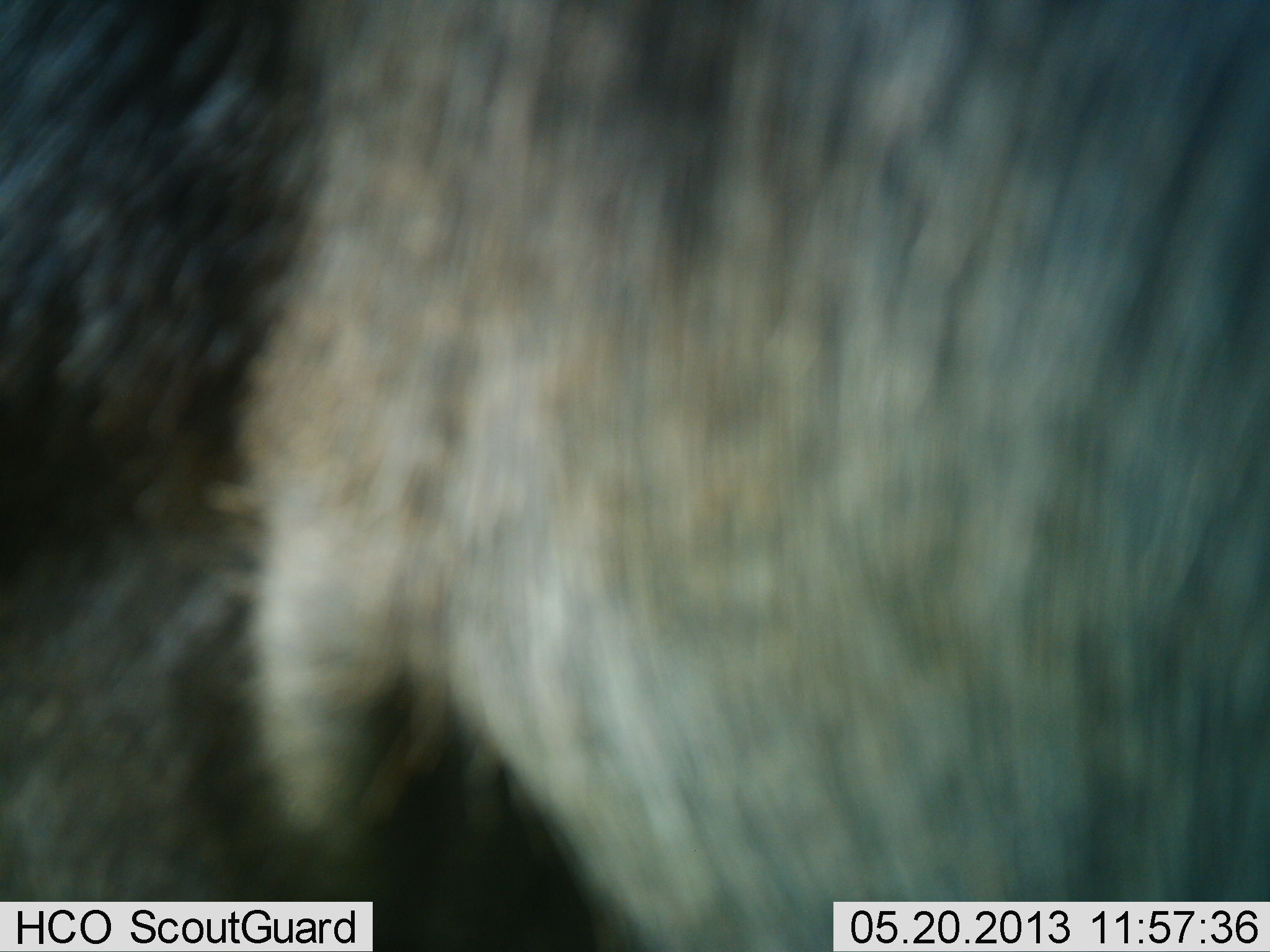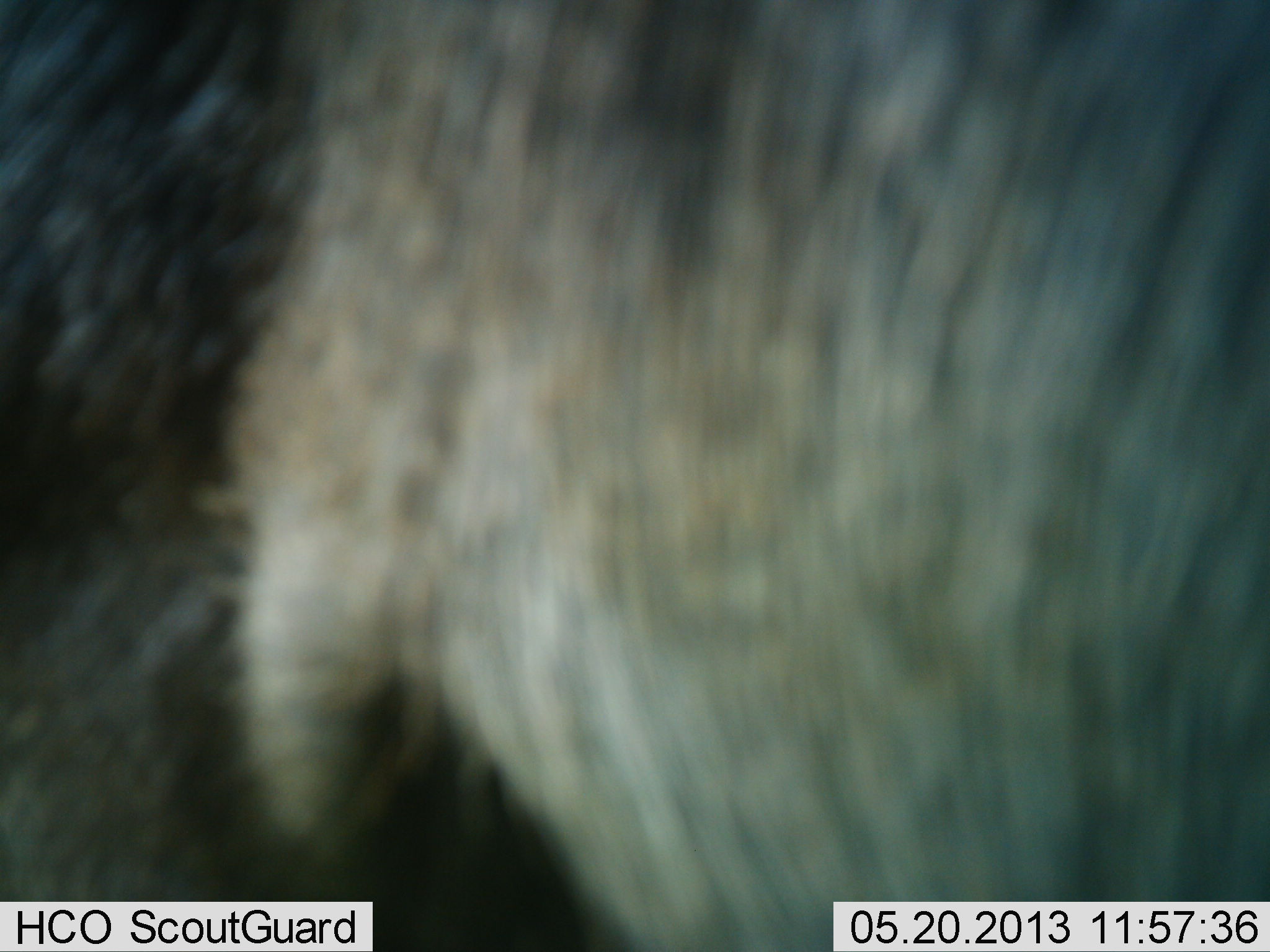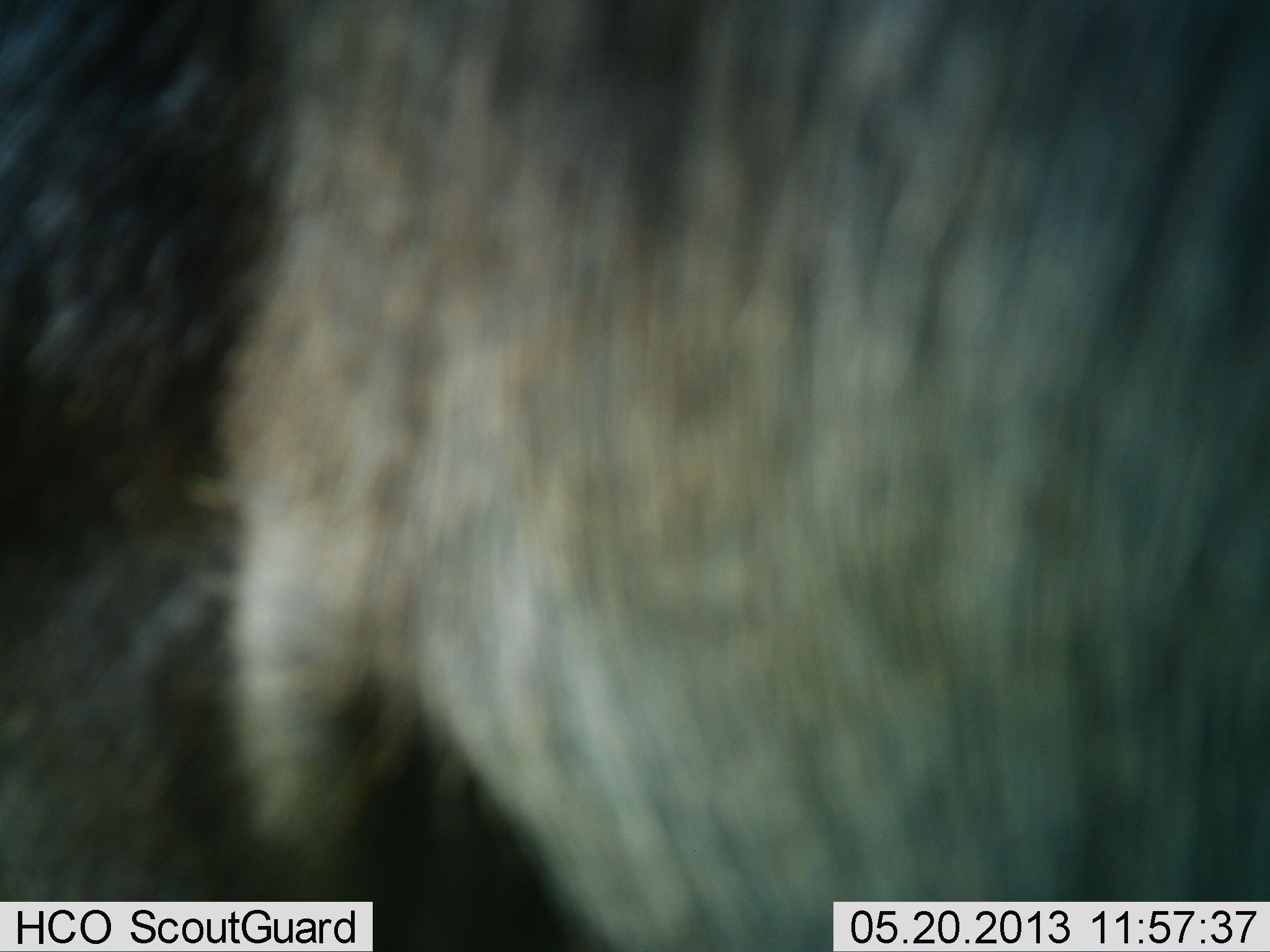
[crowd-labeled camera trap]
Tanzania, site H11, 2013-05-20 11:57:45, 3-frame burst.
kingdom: Animalia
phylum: Chordata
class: Mammalia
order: Artiodactyla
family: Bovidae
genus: Connochaetes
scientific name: Connochaetes taurinus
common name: blue wildebeest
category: wildebeest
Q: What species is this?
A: Wildebeest (blue wildebeest) (Connochaetes taurinus).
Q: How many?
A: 1.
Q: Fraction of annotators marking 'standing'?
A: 89%.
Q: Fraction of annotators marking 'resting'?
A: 0%.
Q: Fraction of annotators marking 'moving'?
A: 11%.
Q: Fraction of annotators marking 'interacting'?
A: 0%.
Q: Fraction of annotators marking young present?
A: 0%.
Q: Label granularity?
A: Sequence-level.